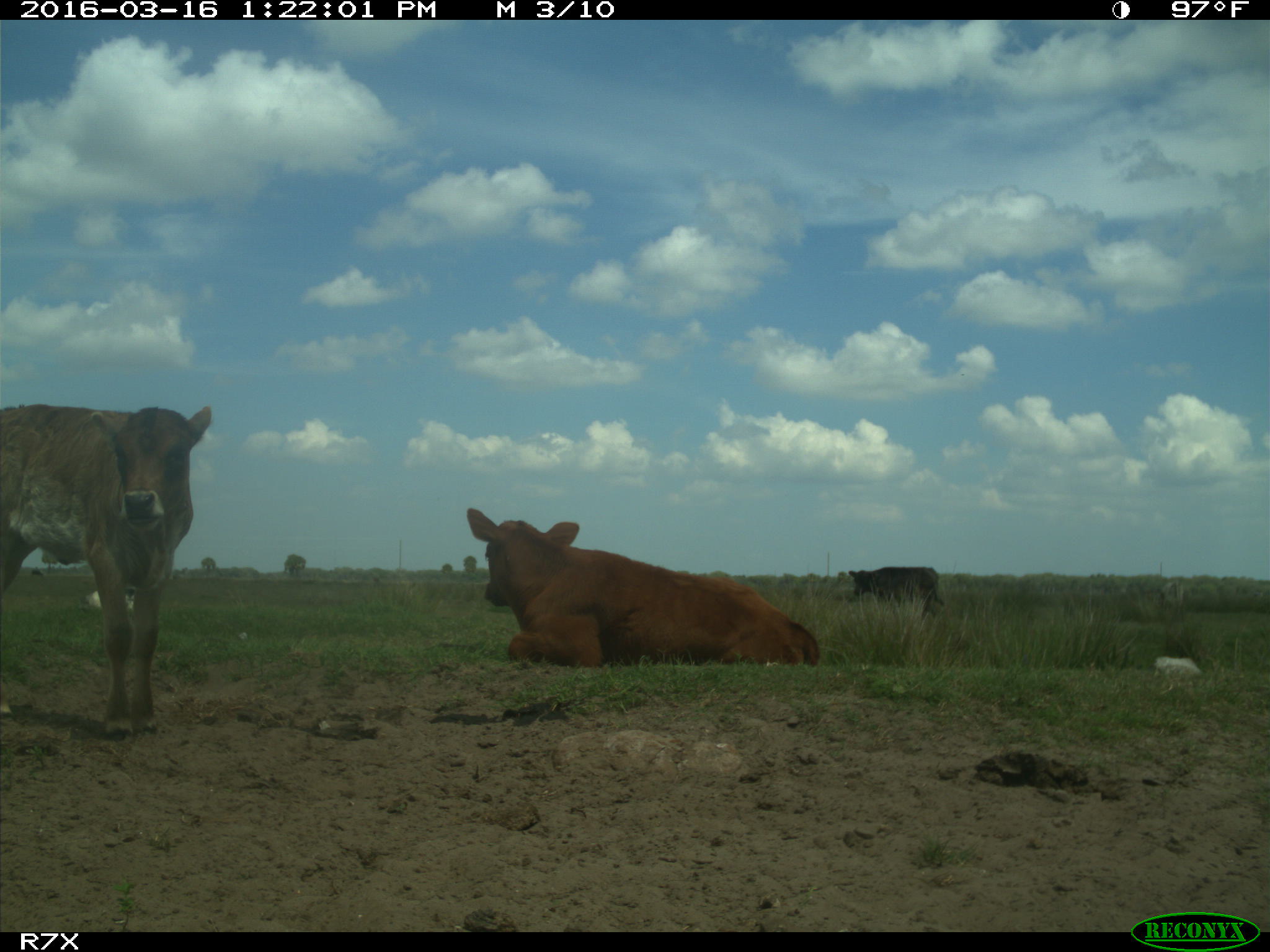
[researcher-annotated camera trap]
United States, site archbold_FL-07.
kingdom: Animalia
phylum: Chordata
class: Mammalia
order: Artiodactyla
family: Bovidae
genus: Bos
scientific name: Bos taurus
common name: domestic cow